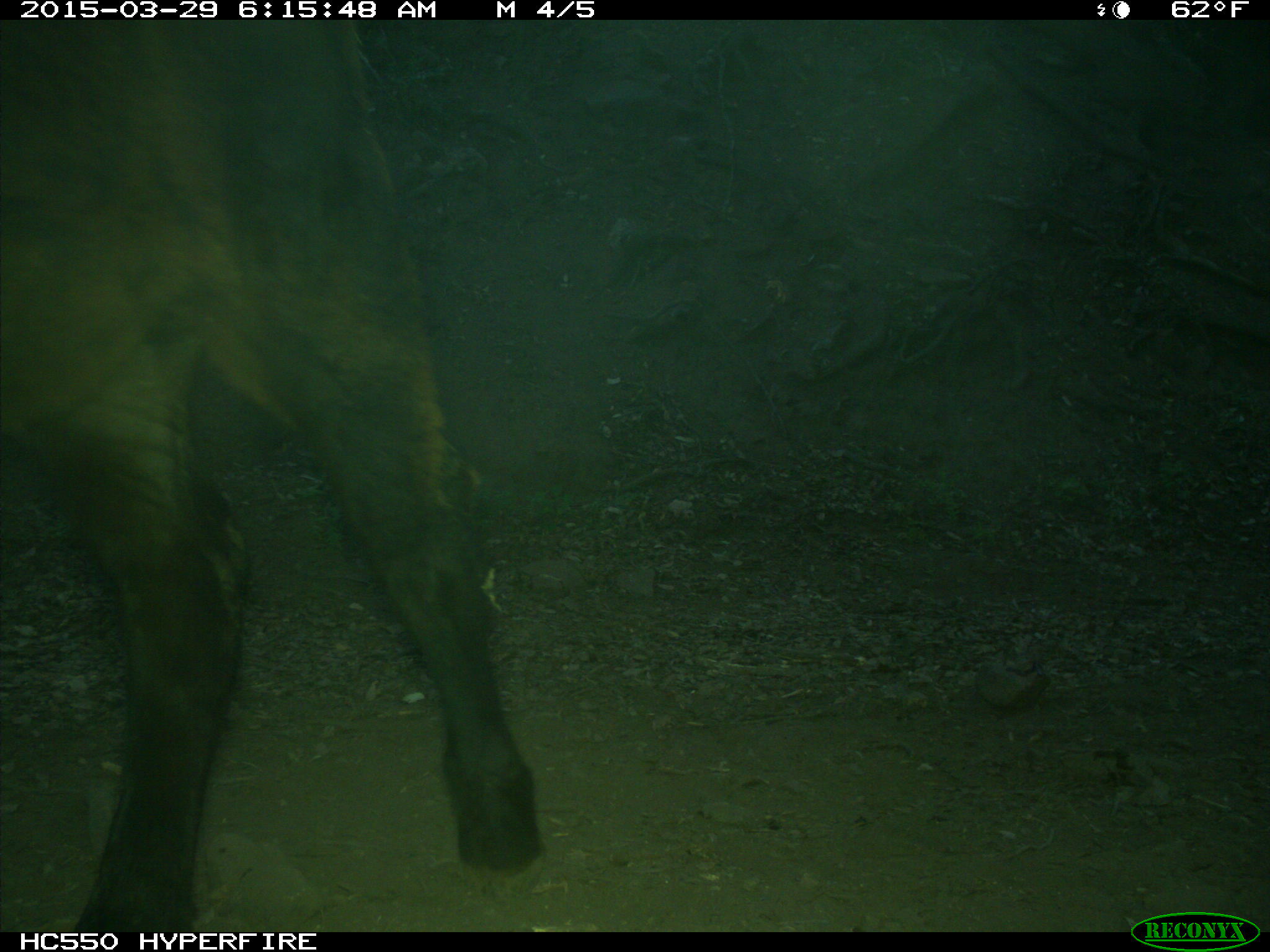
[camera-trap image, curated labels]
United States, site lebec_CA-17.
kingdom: Animalia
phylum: Chordata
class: Mammalia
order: Artiodactyla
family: Bovidae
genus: Bos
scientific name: Bos taurus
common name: domestic cow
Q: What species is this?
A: Bos taurus (domestic cow).